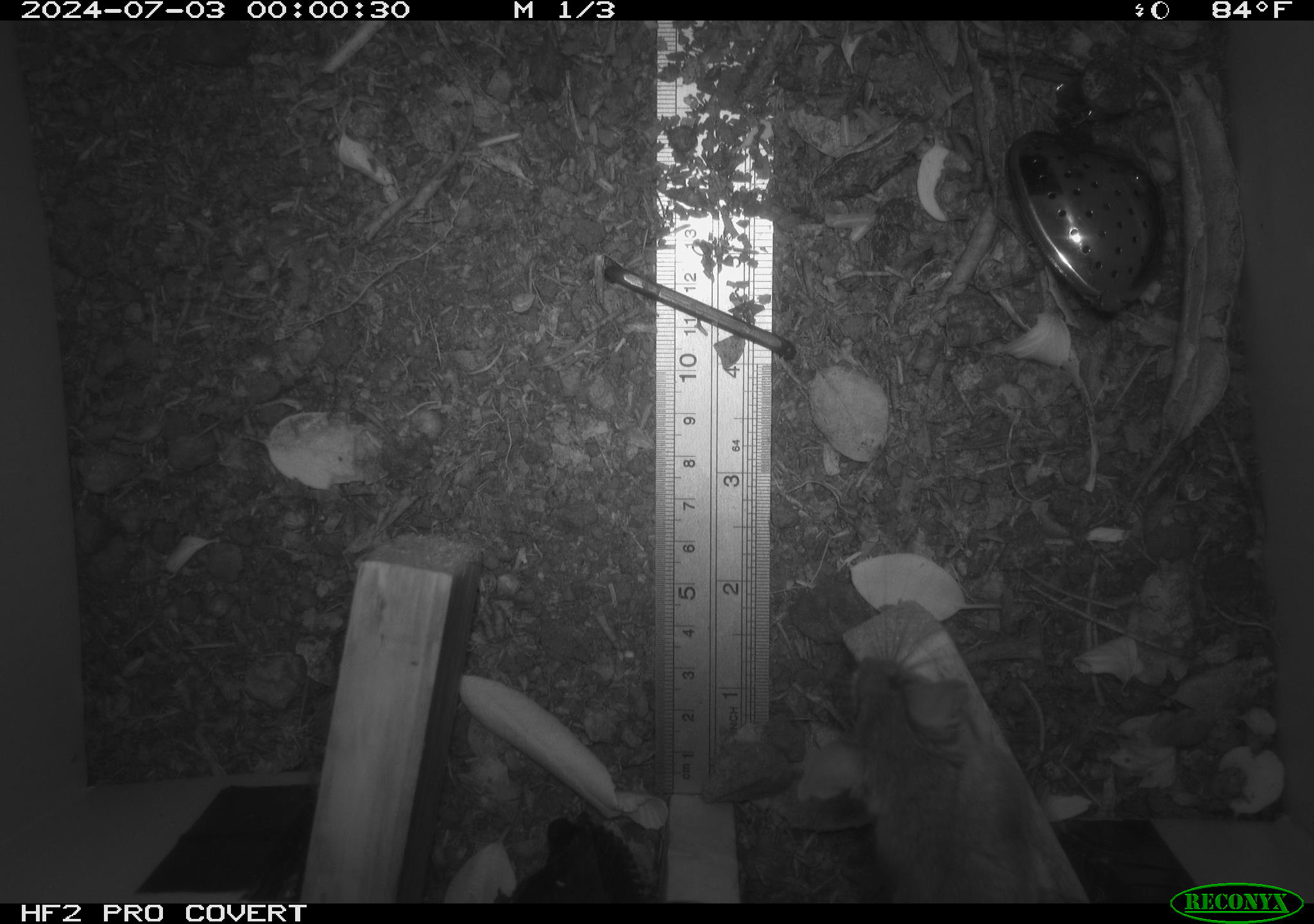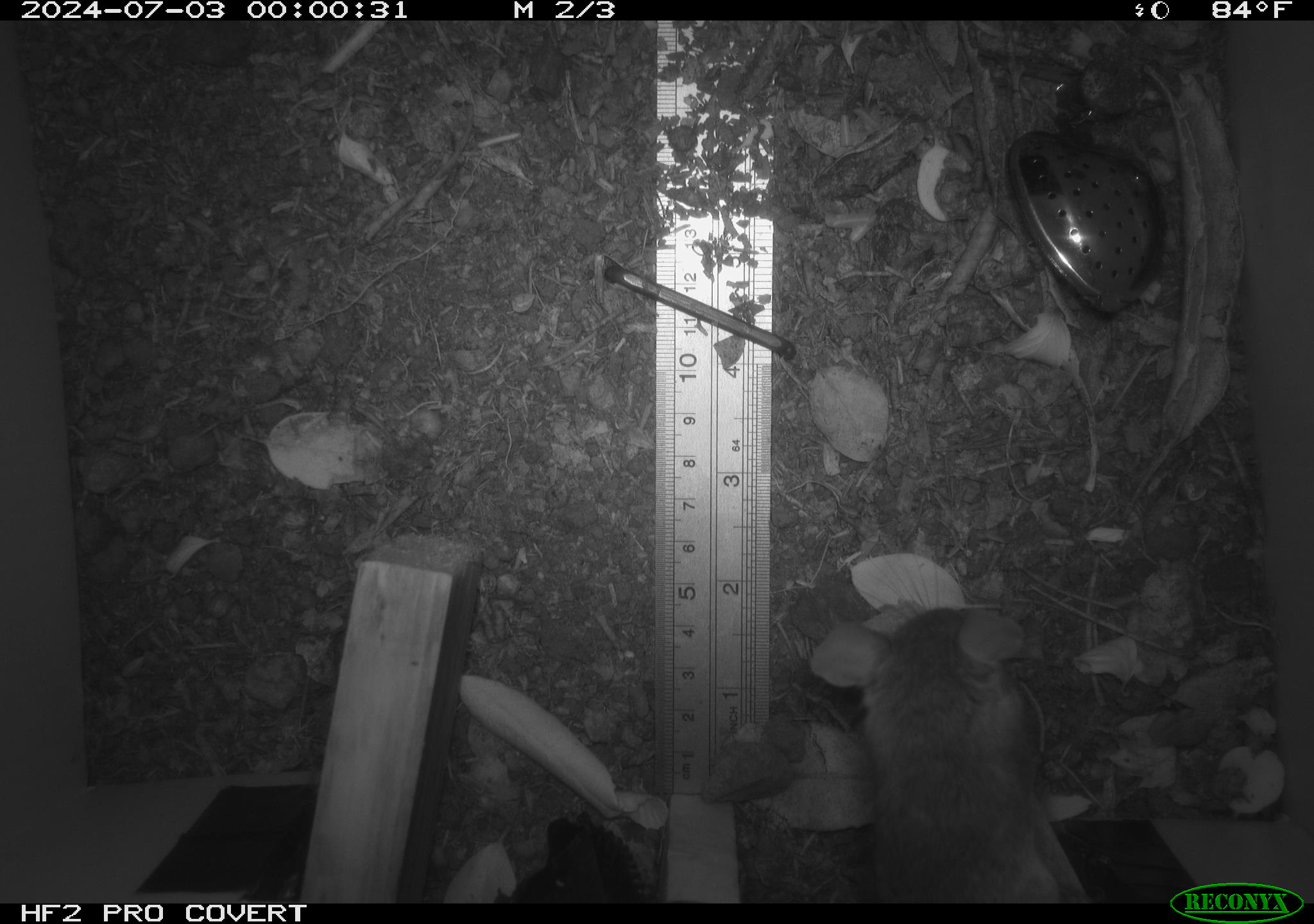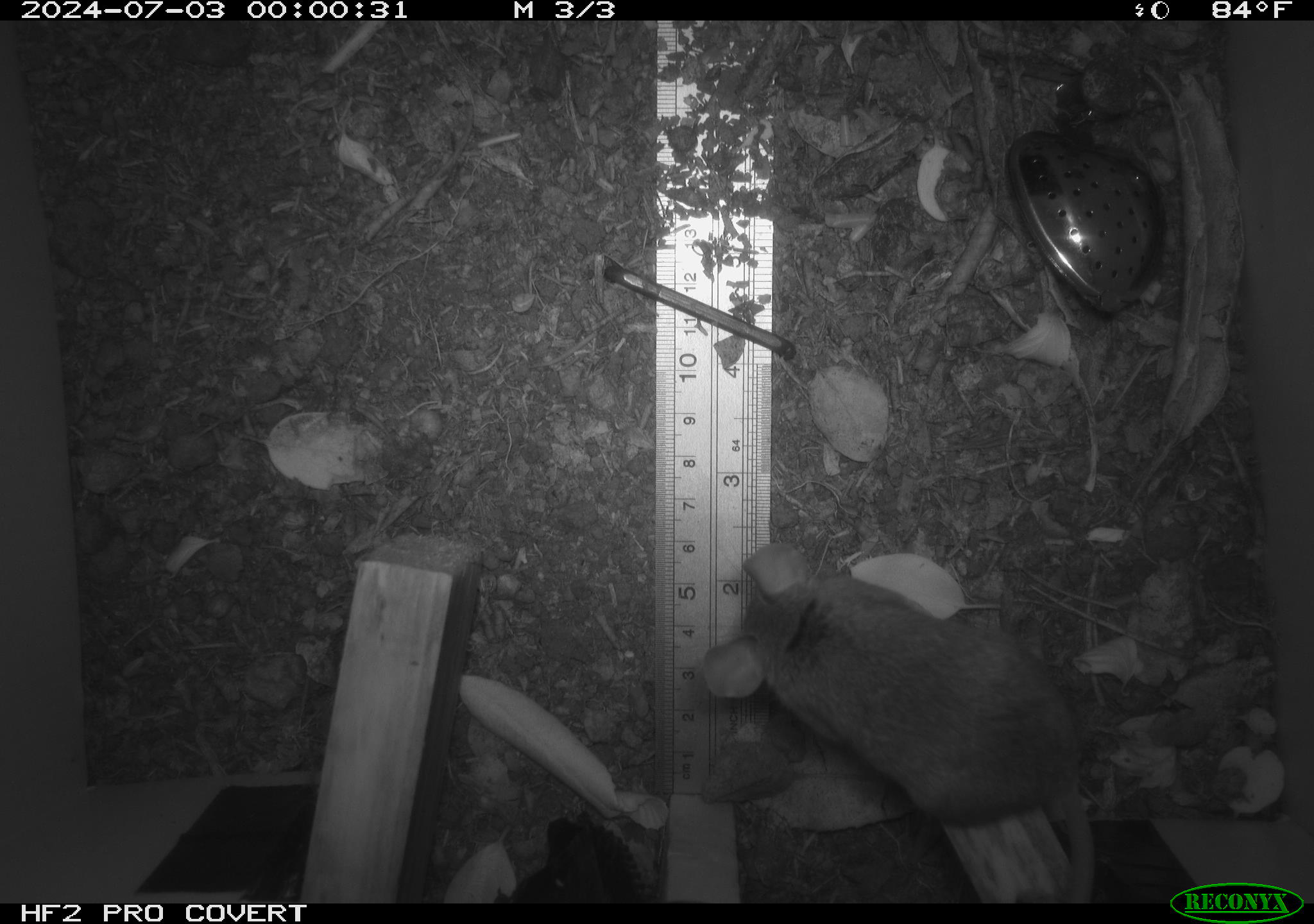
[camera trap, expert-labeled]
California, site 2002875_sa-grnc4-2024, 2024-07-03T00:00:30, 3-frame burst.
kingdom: Animalia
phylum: Chordata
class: Mammalia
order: Rodentia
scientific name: Rodentia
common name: rodent